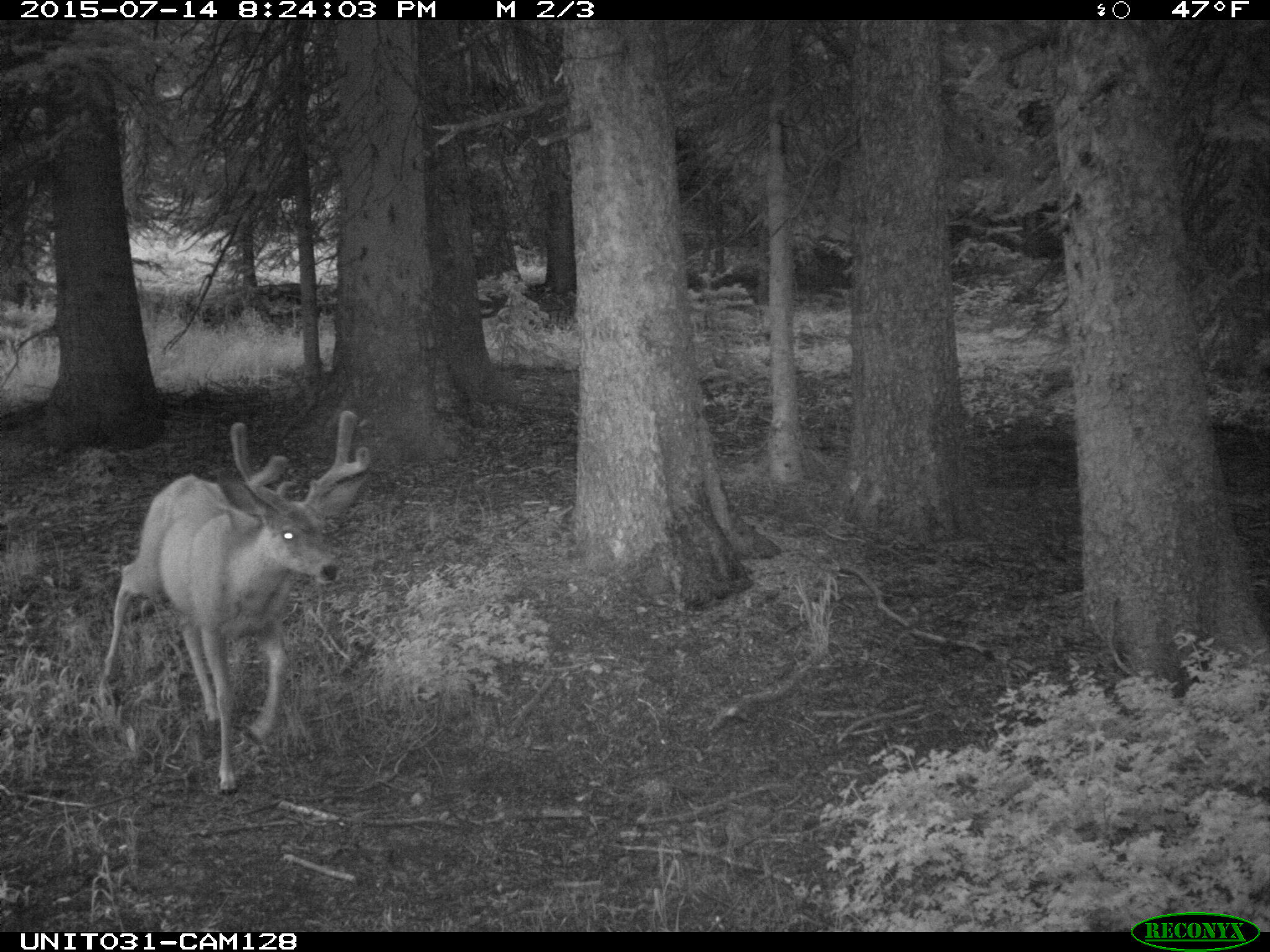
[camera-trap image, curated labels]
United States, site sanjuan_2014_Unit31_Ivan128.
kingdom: Animalia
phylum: Chordata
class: Mammalia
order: Artiodactyla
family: Cervidae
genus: Odocoileus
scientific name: Odocoileus hemionus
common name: mule deer